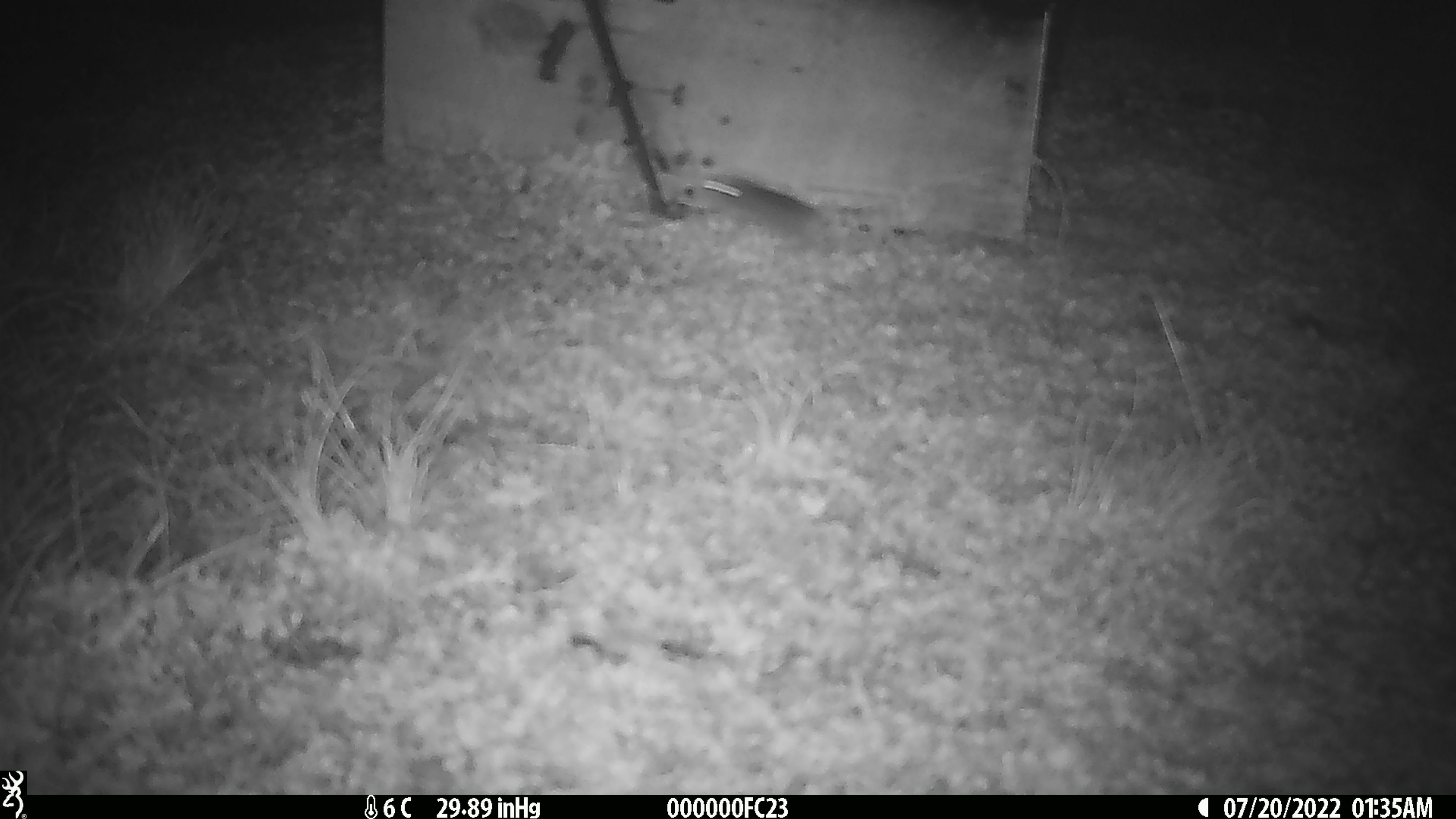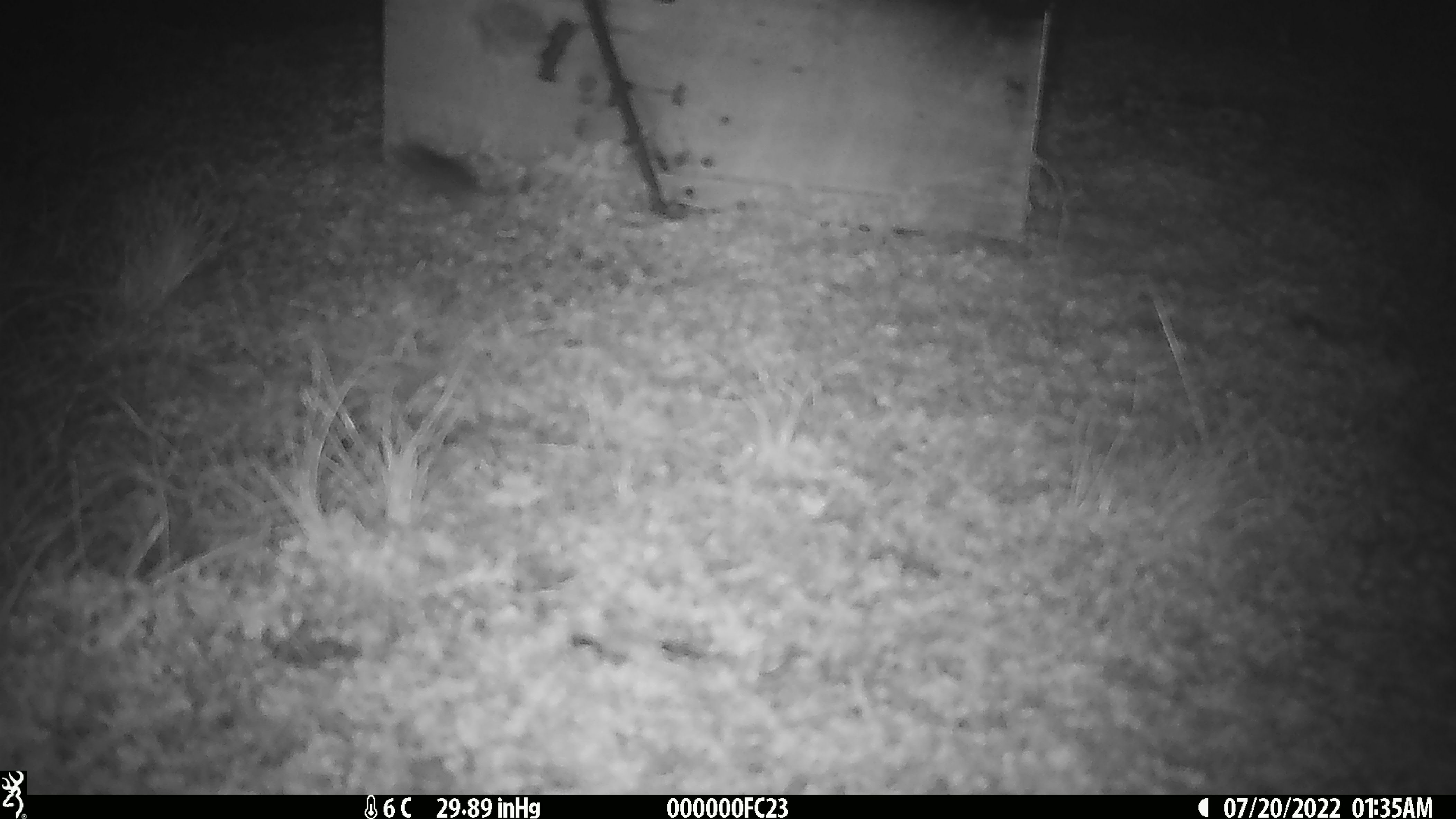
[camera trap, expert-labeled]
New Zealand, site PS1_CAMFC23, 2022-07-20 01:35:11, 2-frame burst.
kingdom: Animalia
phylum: Chordata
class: Mammalia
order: Rodentia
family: Muridae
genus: Mus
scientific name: Mus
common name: mouse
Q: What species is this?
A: Mouse (Mus).